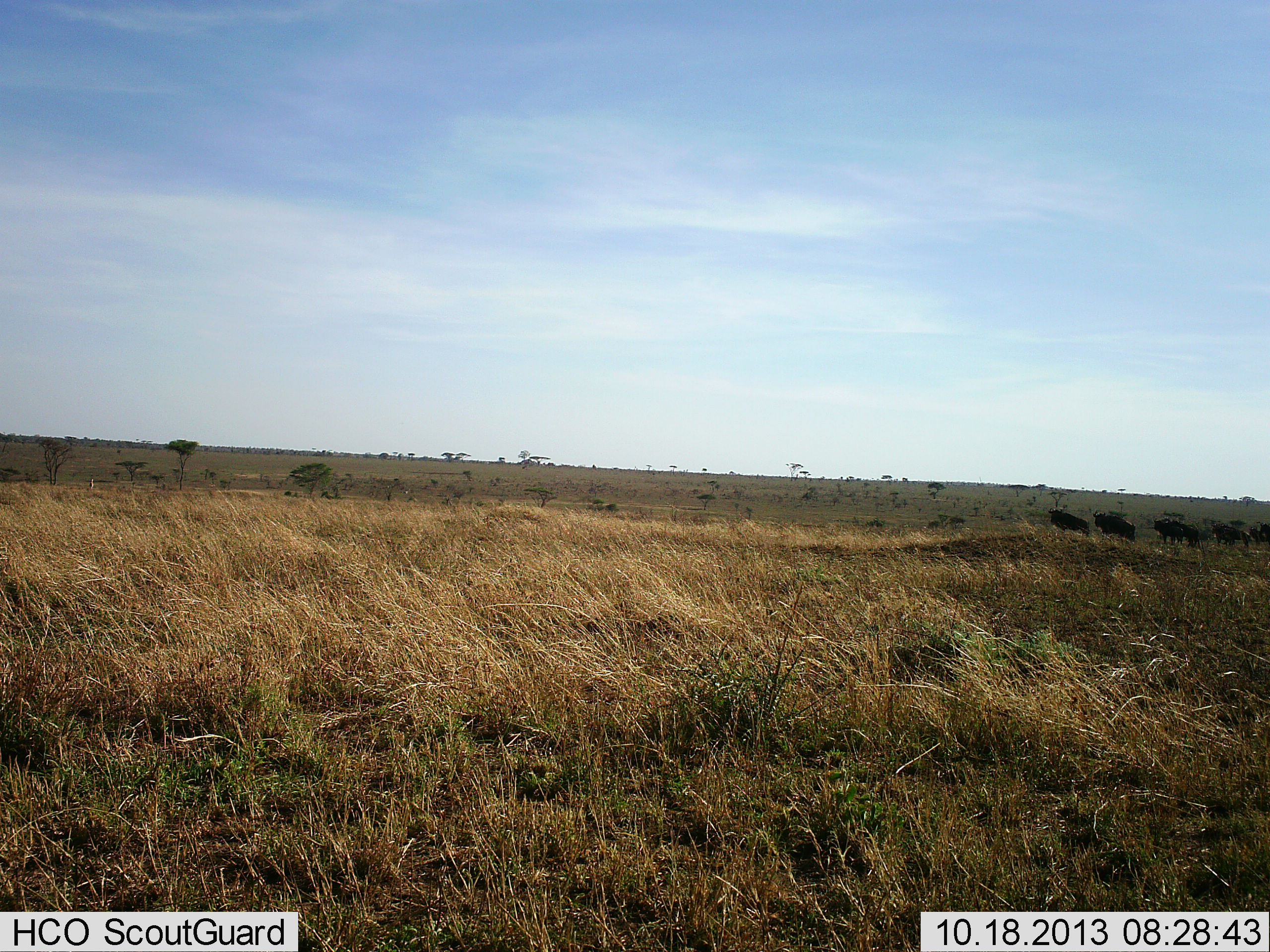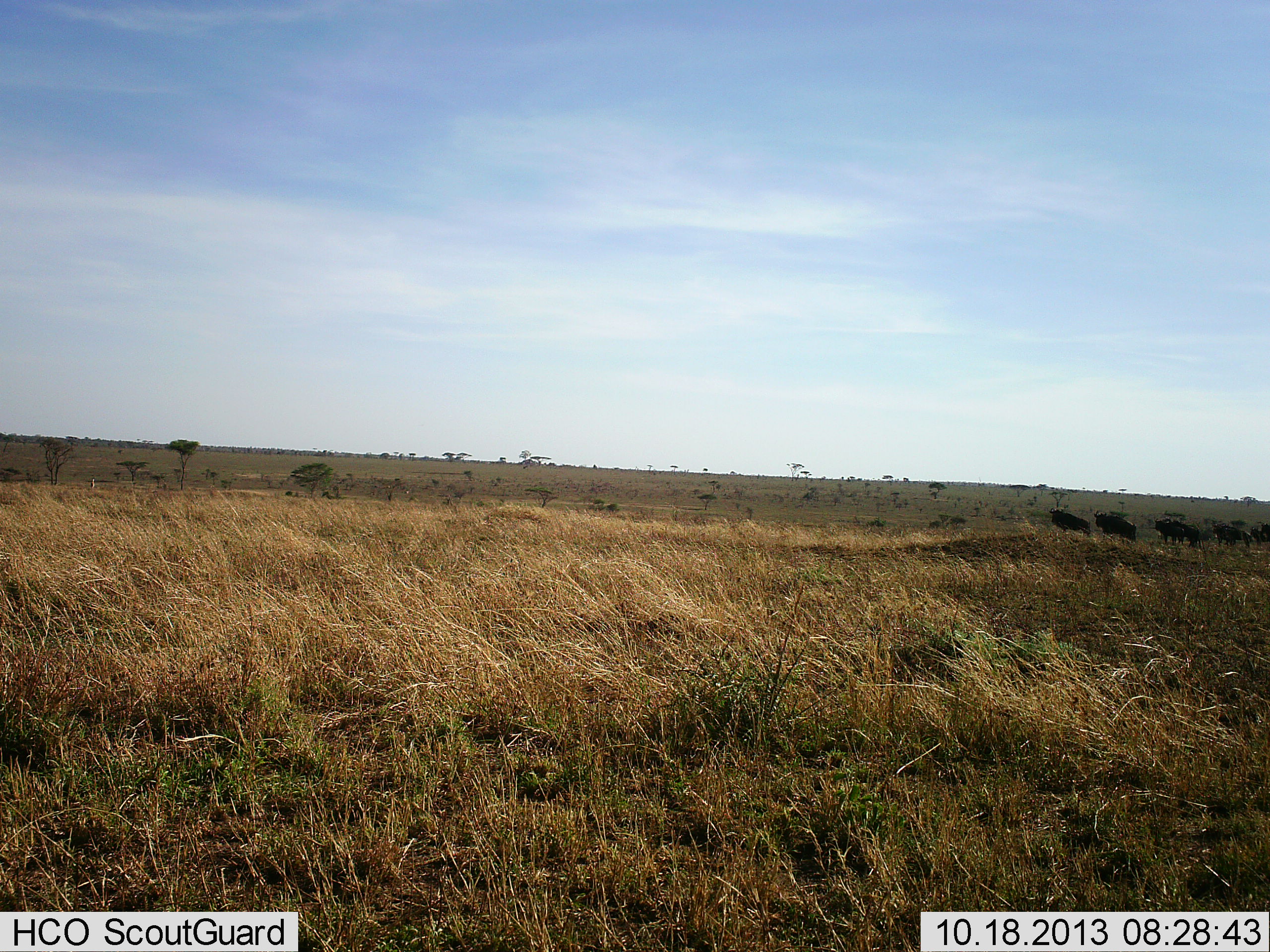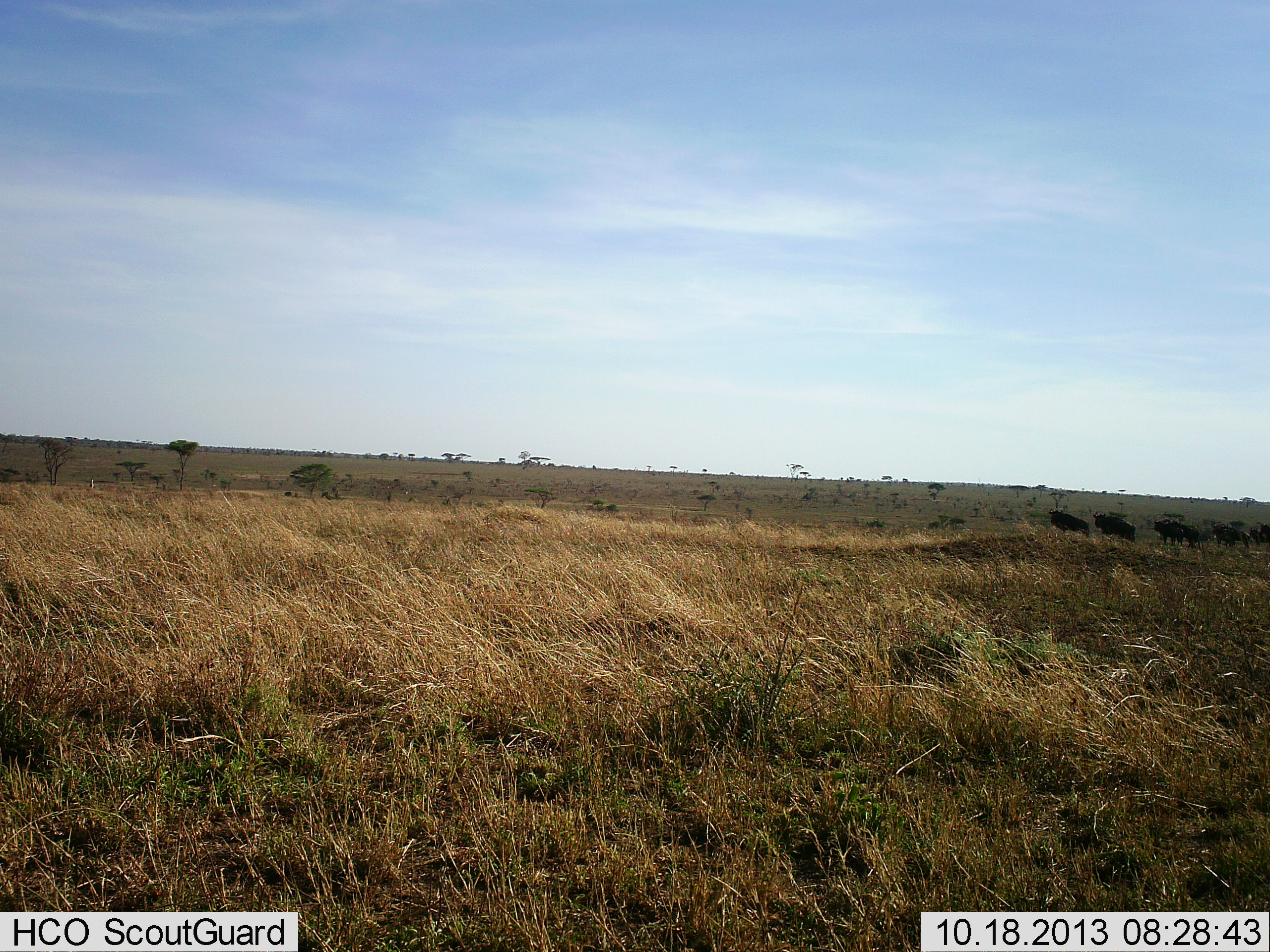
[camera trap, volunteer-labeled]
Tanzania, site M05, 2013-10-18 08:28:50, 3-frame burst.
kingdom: Animalia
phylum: Chordata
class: Mammalia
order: Artiodactyla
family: Bovidae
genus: Connochaetes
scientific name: Connochaetes taurinus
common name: blue wildebeest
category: wildebeest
Wildebeest (blue wildebeest) (Connochaetes taurinus), count 5. Behavior (volunteer vote fractions): standing 57%, resting 0%, moving 14%, interacting 14%. Young present (vote fraction): 0%. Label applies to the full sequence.